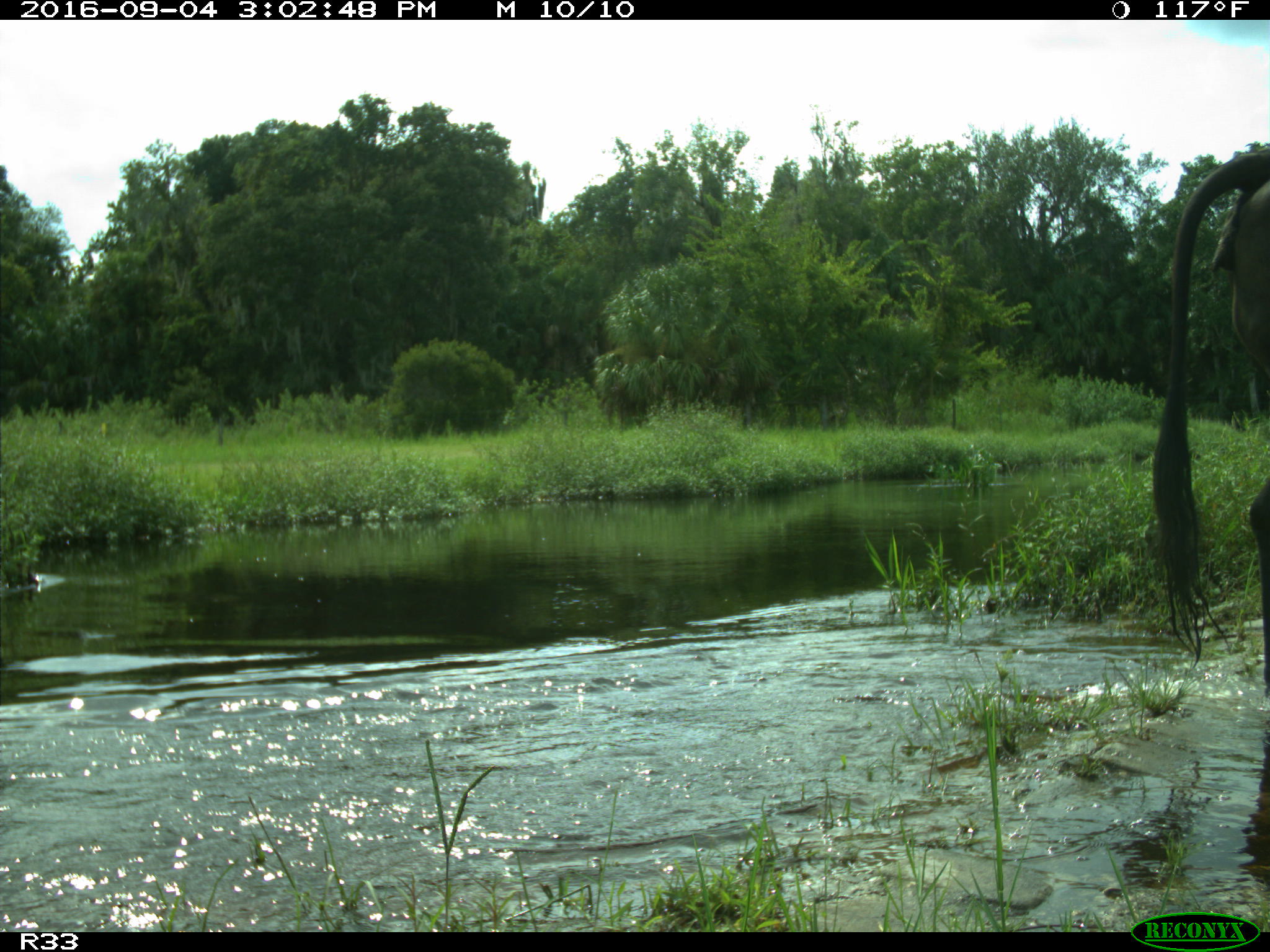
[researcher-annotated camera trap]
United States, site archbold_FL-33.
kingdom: Animalia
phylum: Chordata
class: Mammalia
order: Artiodactyla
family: Bovidae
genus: Bos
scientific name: Bos taurus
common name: domestic cow